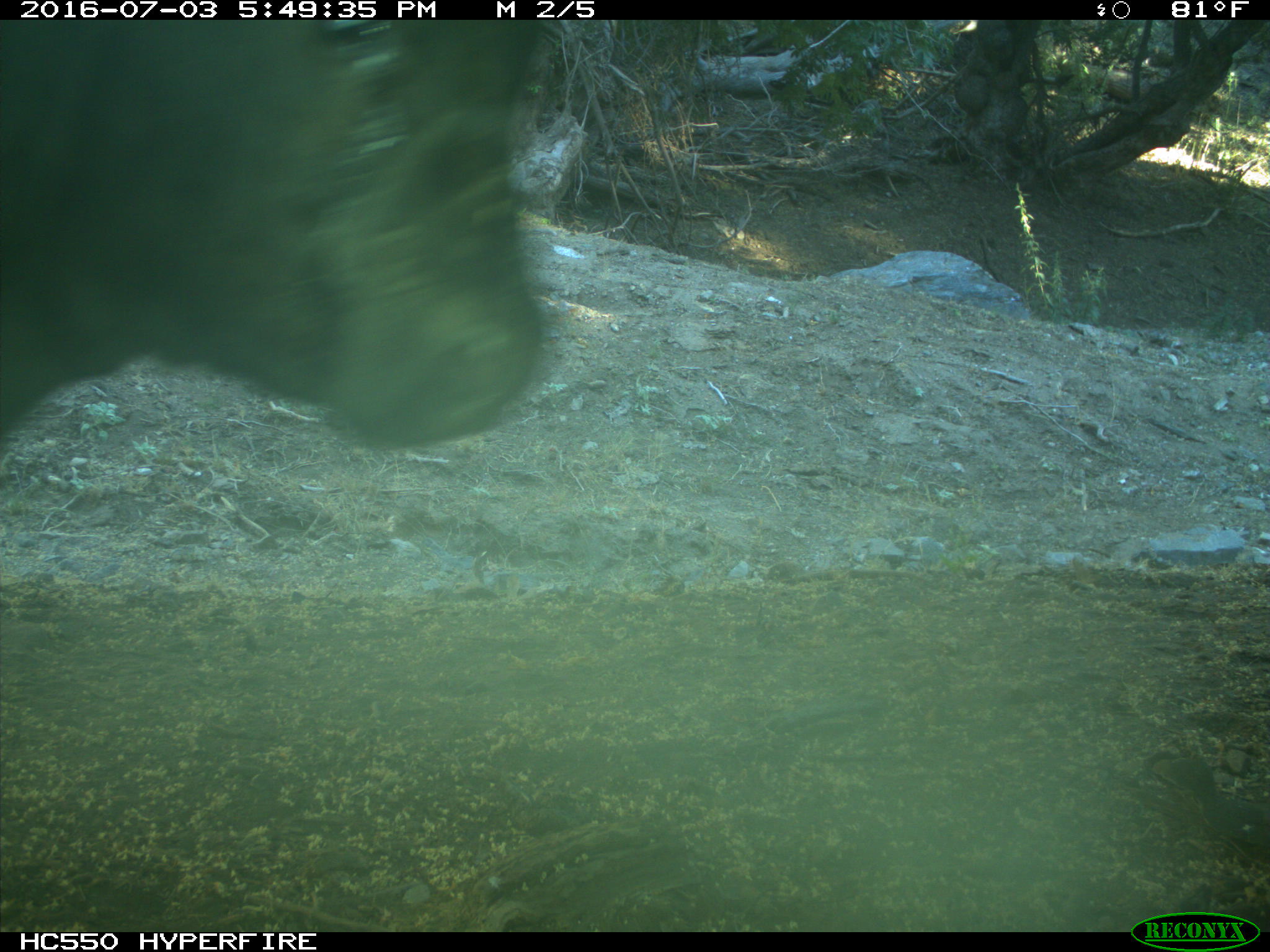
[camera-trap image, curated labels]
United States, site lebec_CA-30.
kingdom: Animalia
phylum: Chordata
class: Mammalia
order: Artiodactyla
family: Bovidae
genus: Bos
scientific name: Bos taurus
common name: domestic cow